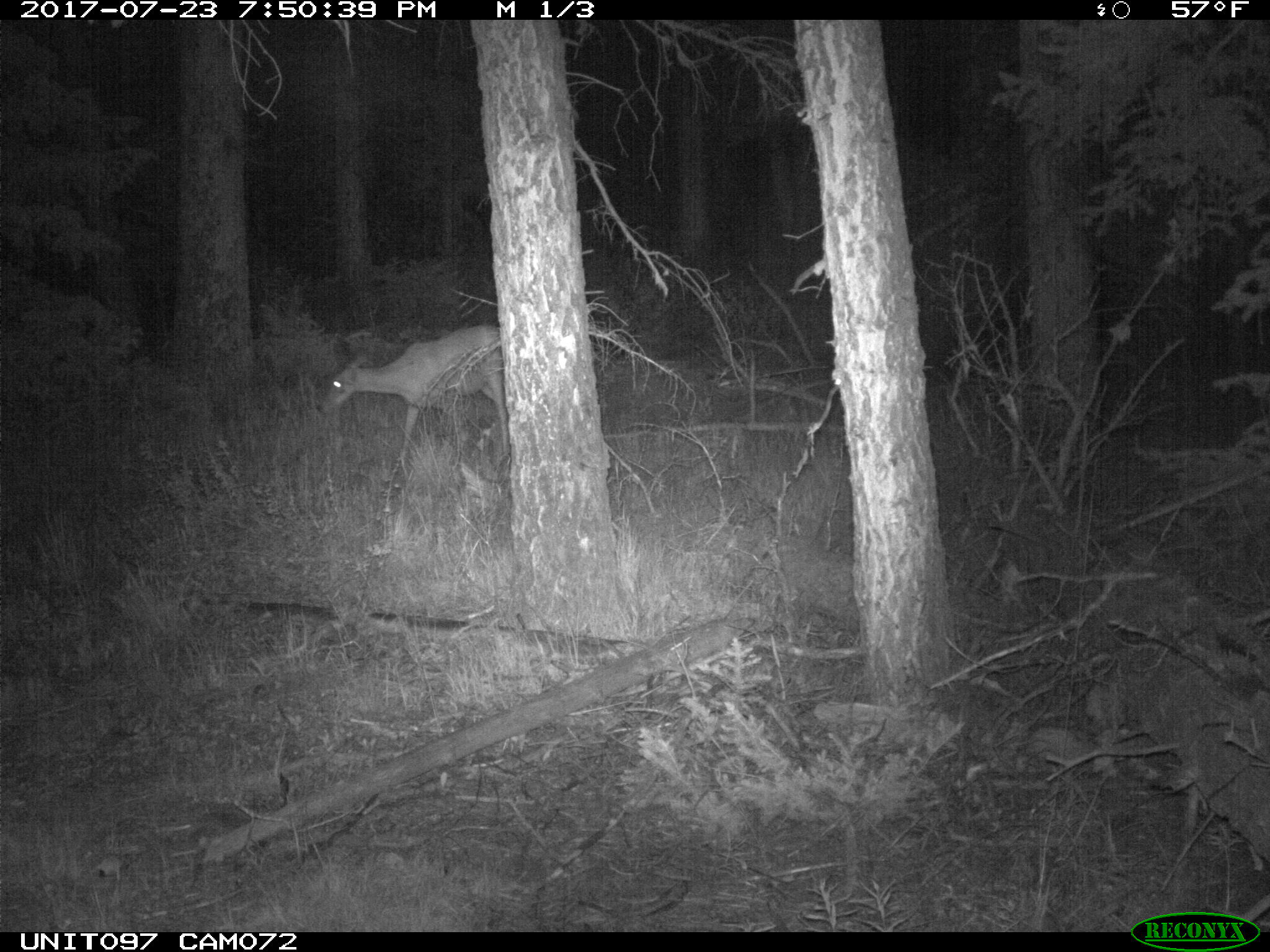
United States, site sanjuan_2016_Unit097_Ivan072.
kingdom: Animalia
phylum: Chordata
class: Mammalia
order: Artiodactyla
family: Cervidae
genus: Odocoileus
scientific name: Odocoileus hemionus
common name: mule deer